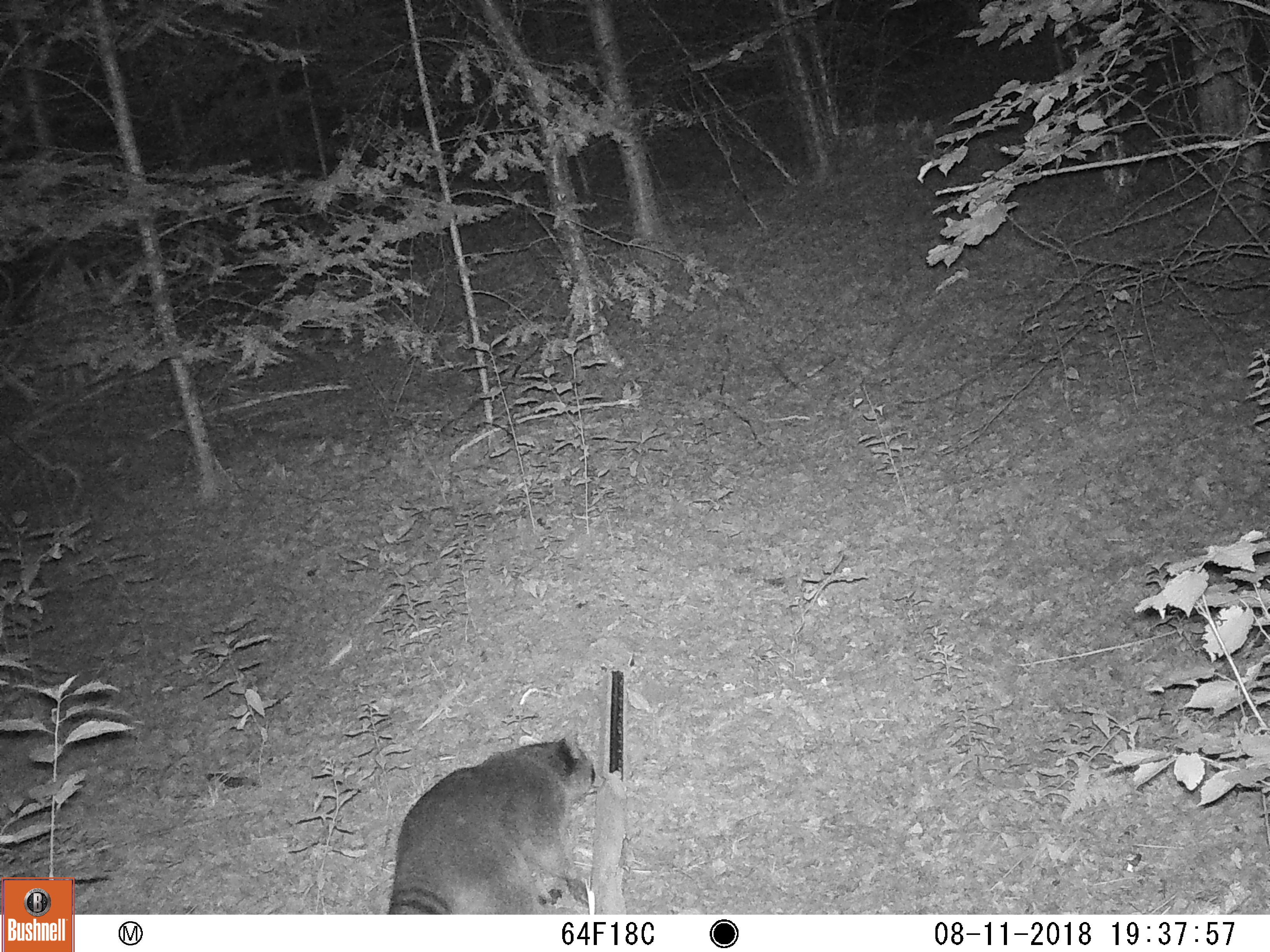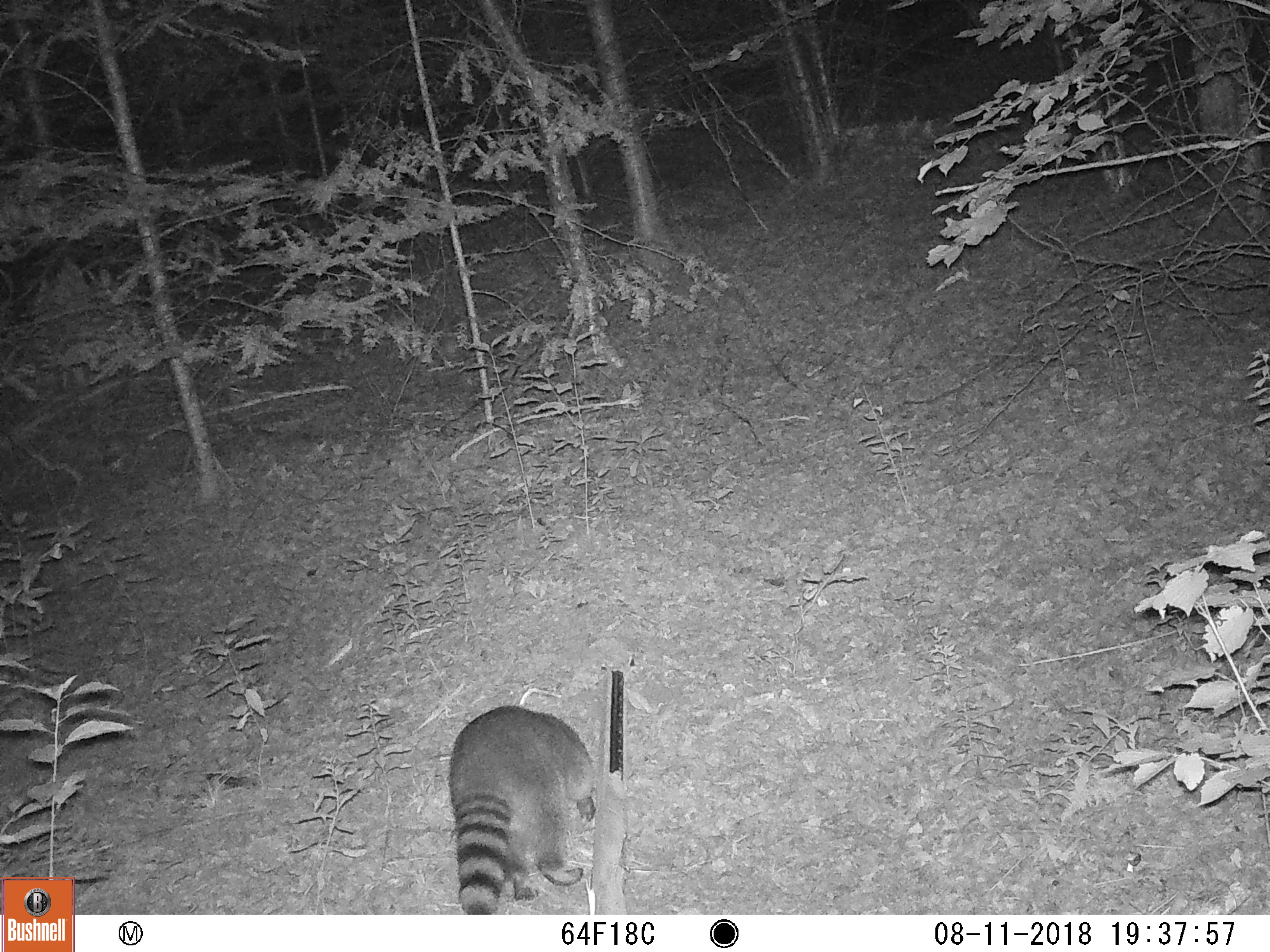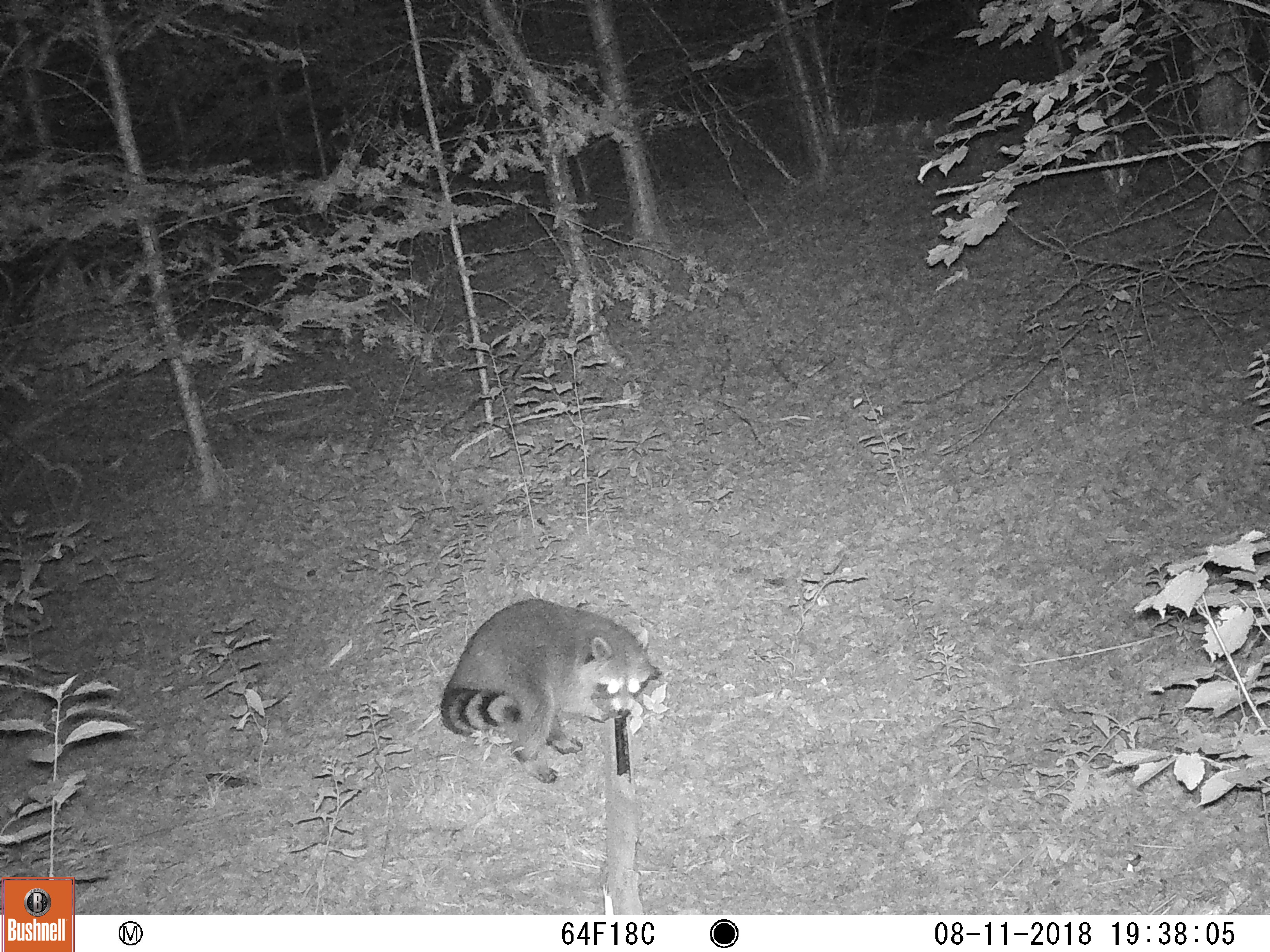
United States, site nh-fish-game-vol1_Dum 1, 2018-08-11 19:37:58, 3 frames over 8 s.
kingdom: Animalia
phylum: Chordata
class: Mammalia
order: Carnivora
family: Procyonidae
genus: Procyon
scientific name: Procyon lotor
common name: raccoon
Raccoon (Procyon lotor).